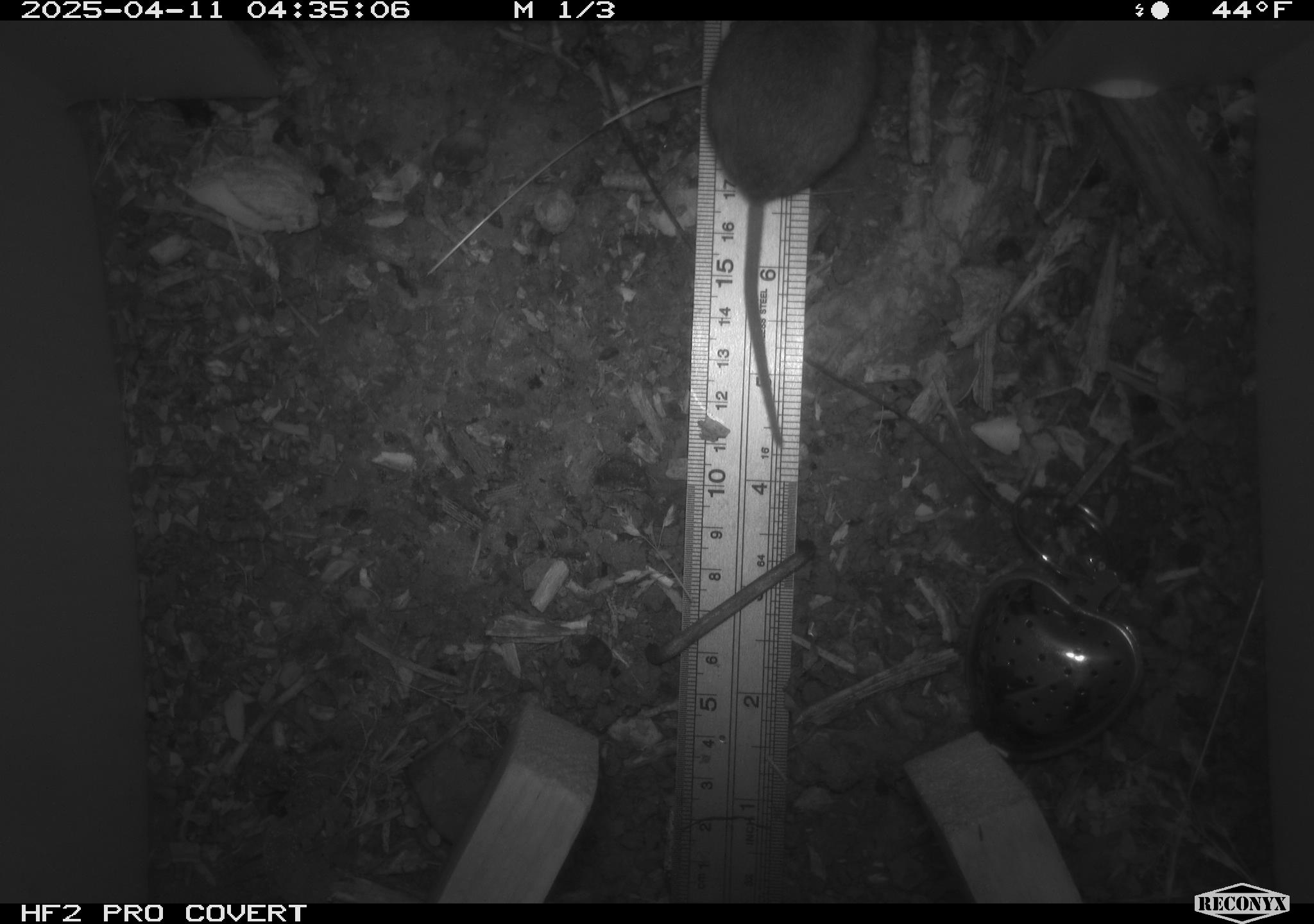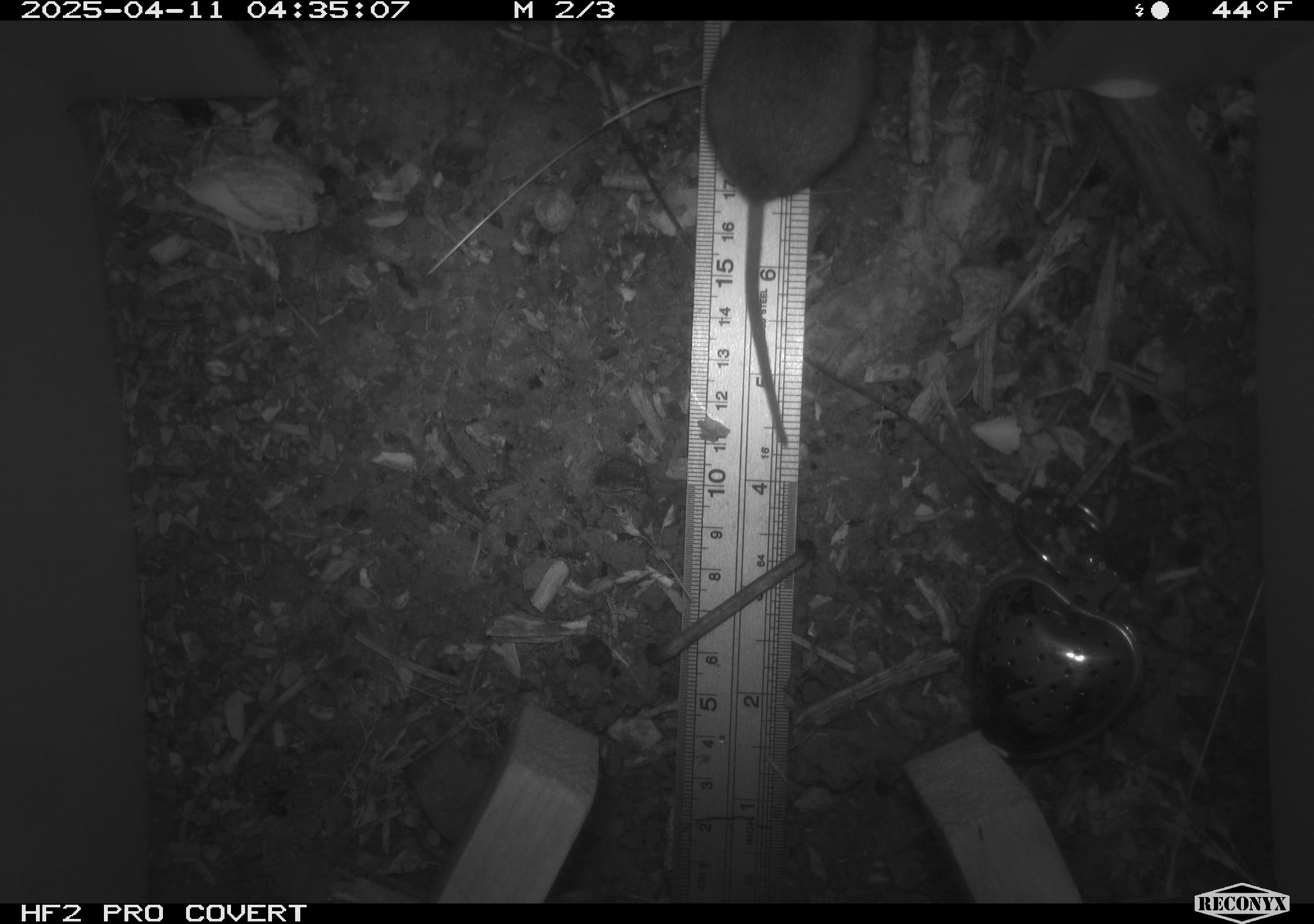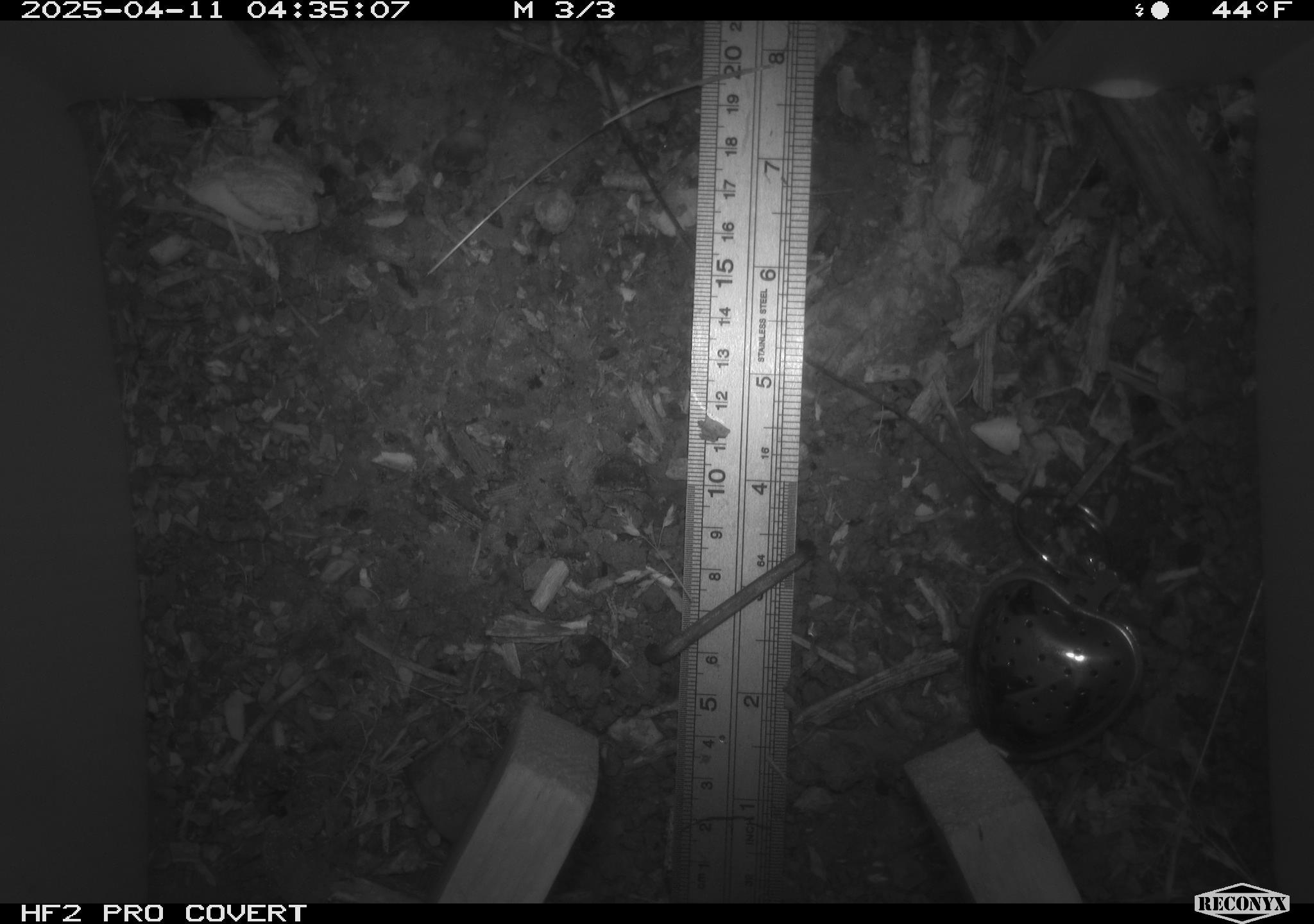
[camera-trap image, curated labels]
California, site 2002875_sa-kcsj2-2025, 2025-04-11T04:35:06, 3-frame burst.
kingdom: Animalia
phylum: Chordata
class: Mammalia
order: Rodentia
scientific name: Rodentia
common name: rodent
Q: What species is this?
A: Rodent (Rodentia).